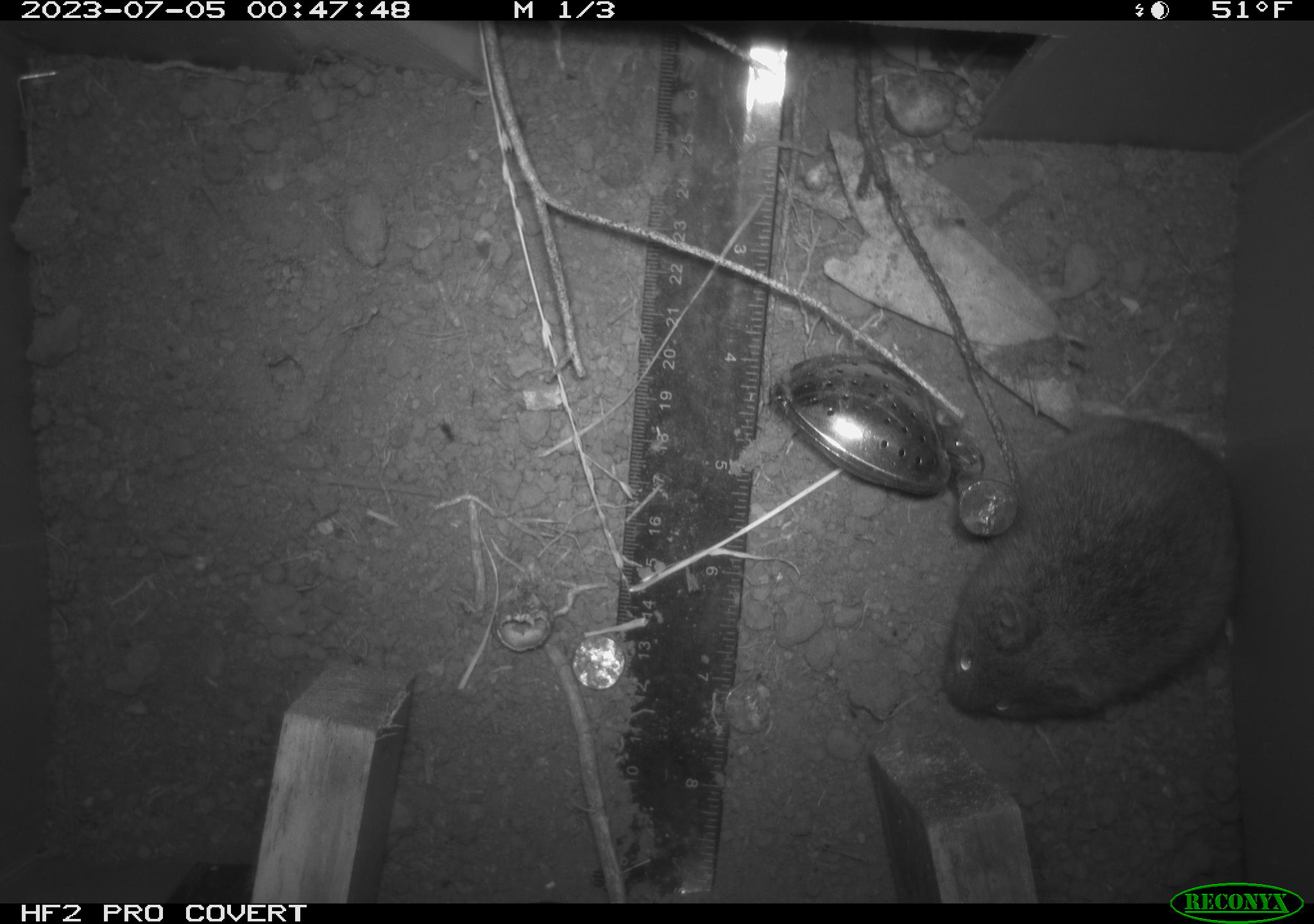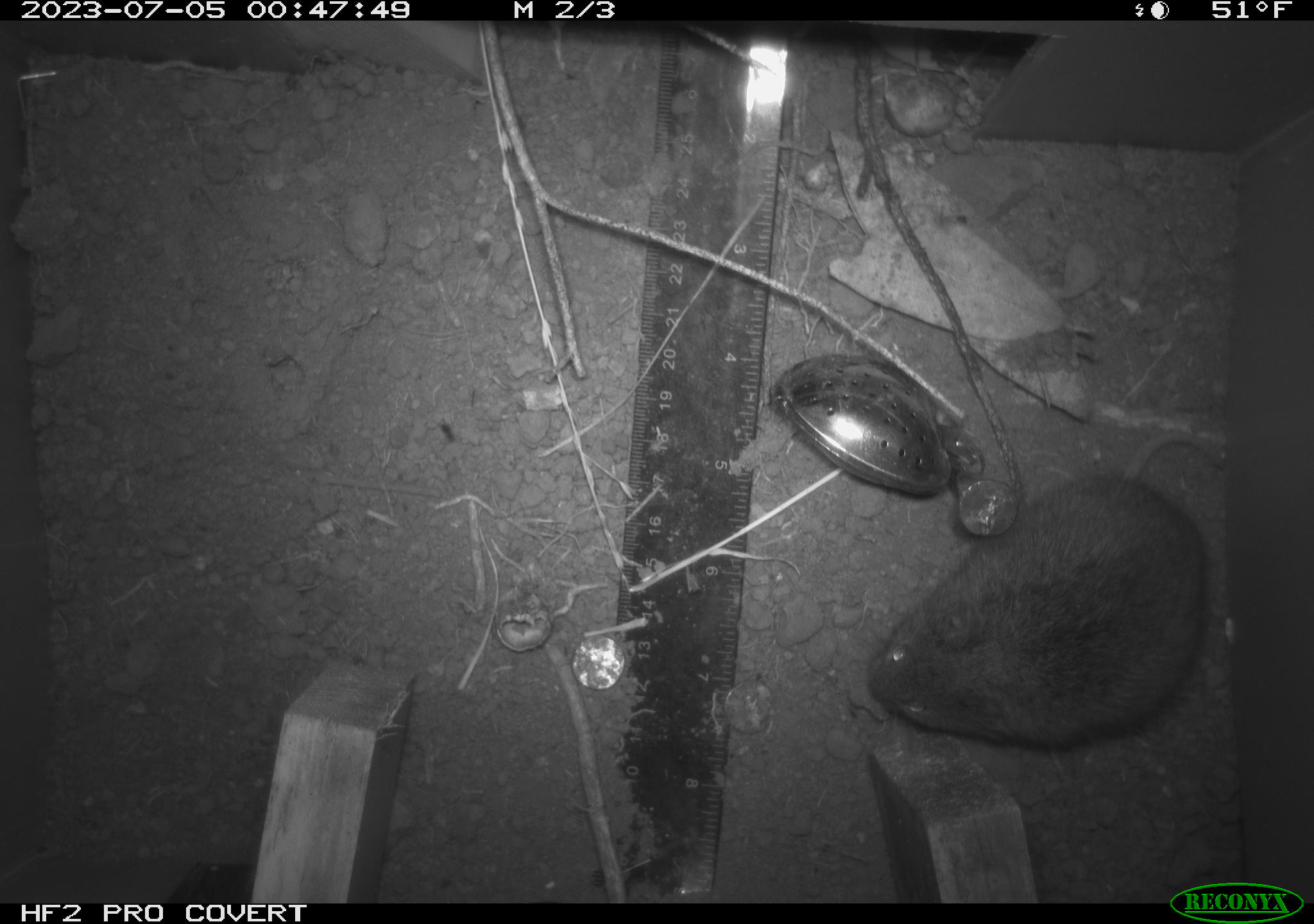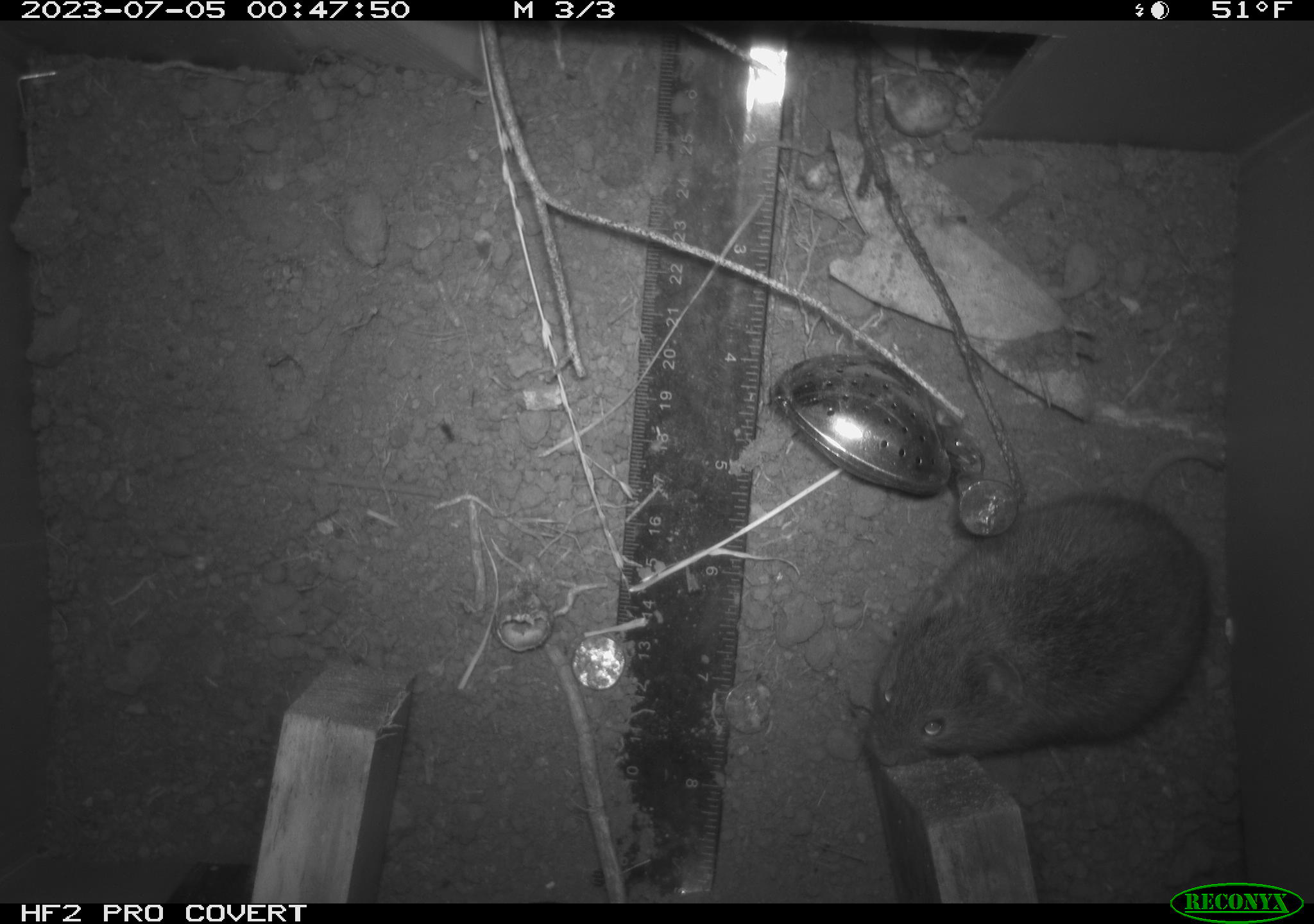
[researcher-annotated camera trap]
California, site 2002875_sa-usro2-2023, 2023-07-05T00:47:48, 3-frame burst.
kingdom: Animalia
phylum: Chordata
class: Mammalia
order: Rodentia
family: Cricetidae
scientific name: Arvicolinae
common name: voles, lemmings, and muskrats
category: arvicolinae subfamily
Arvicolinae subfamily (voles, lemmings, and muskrats) (Arvicolinae).